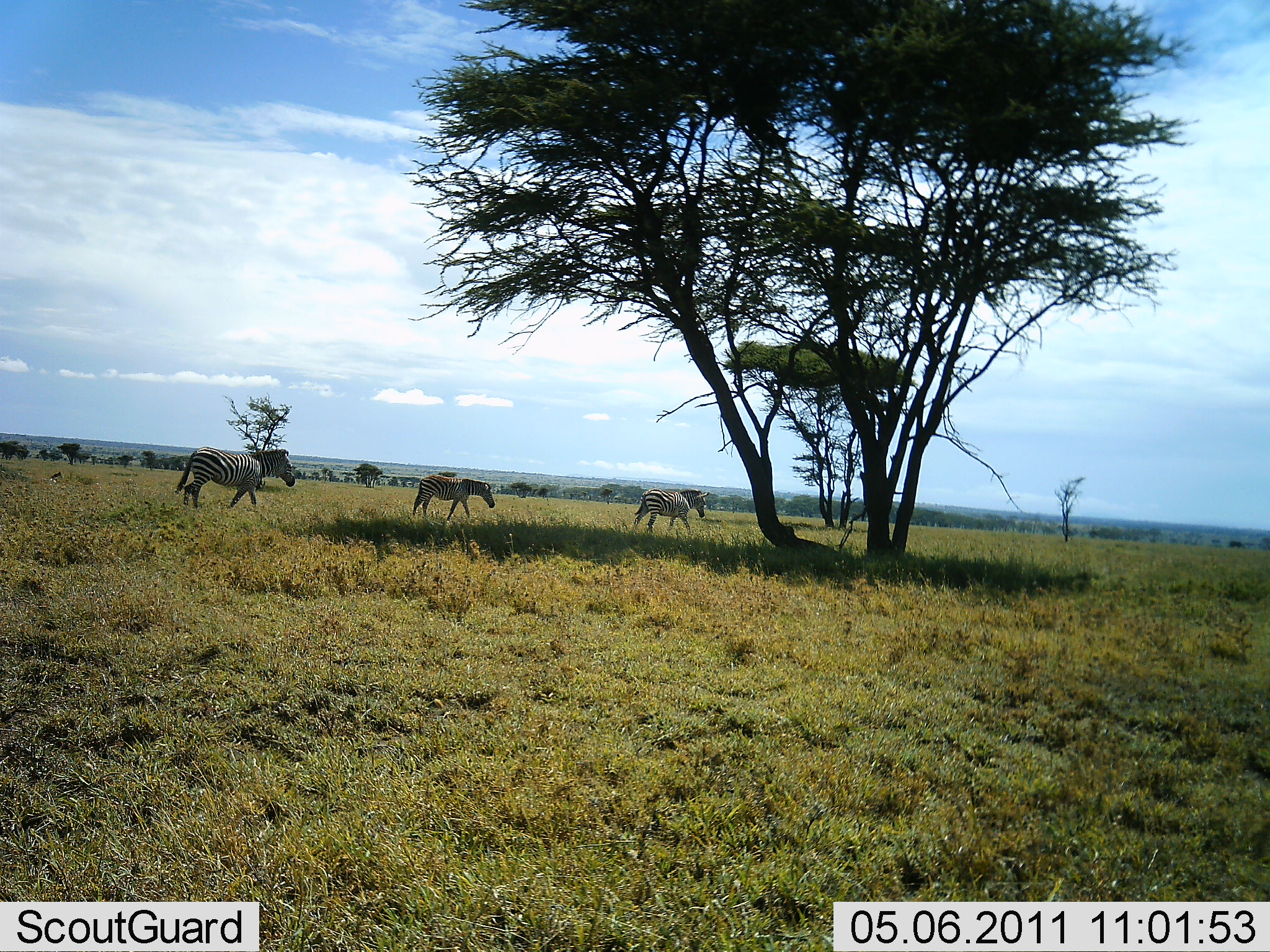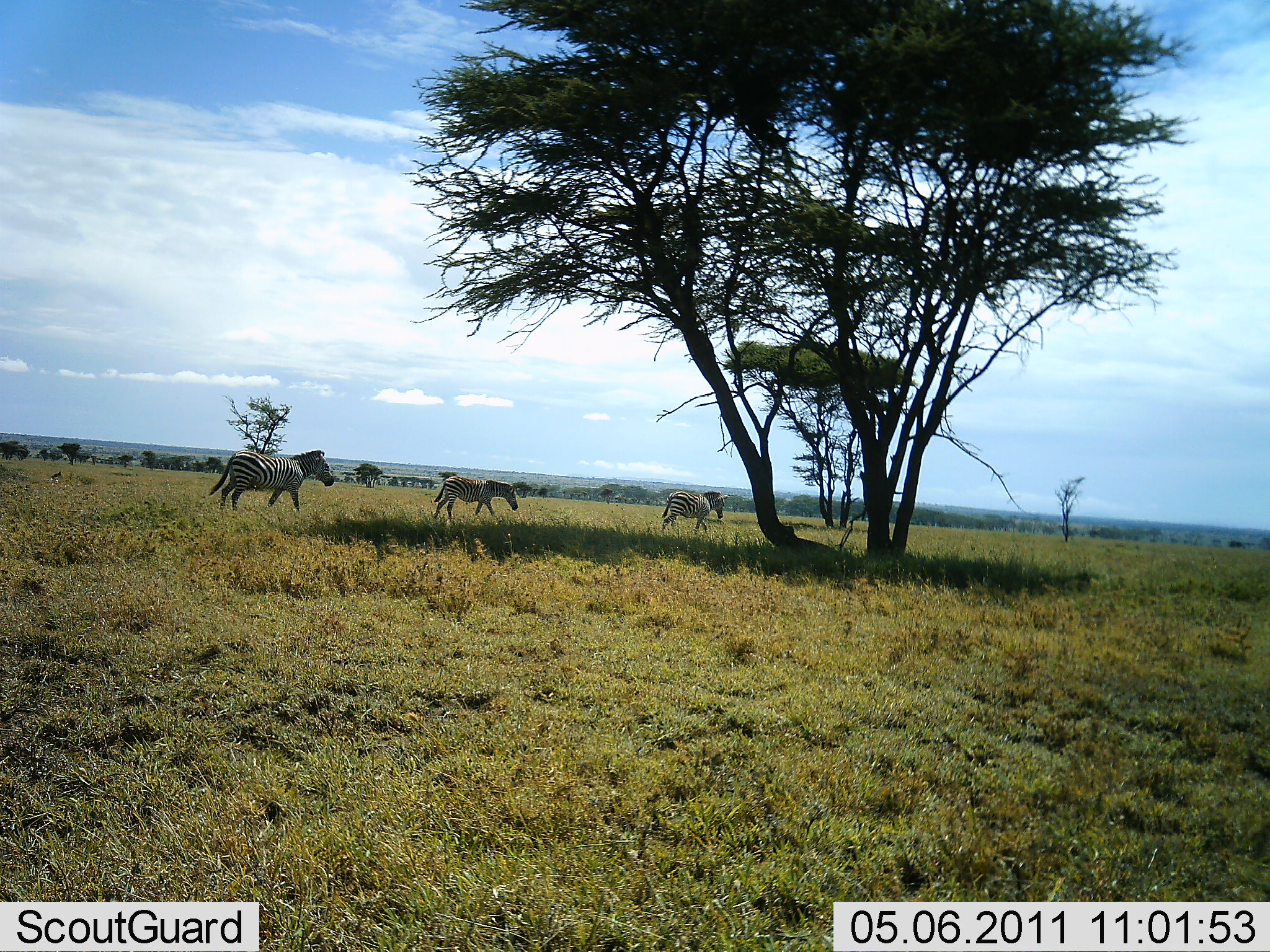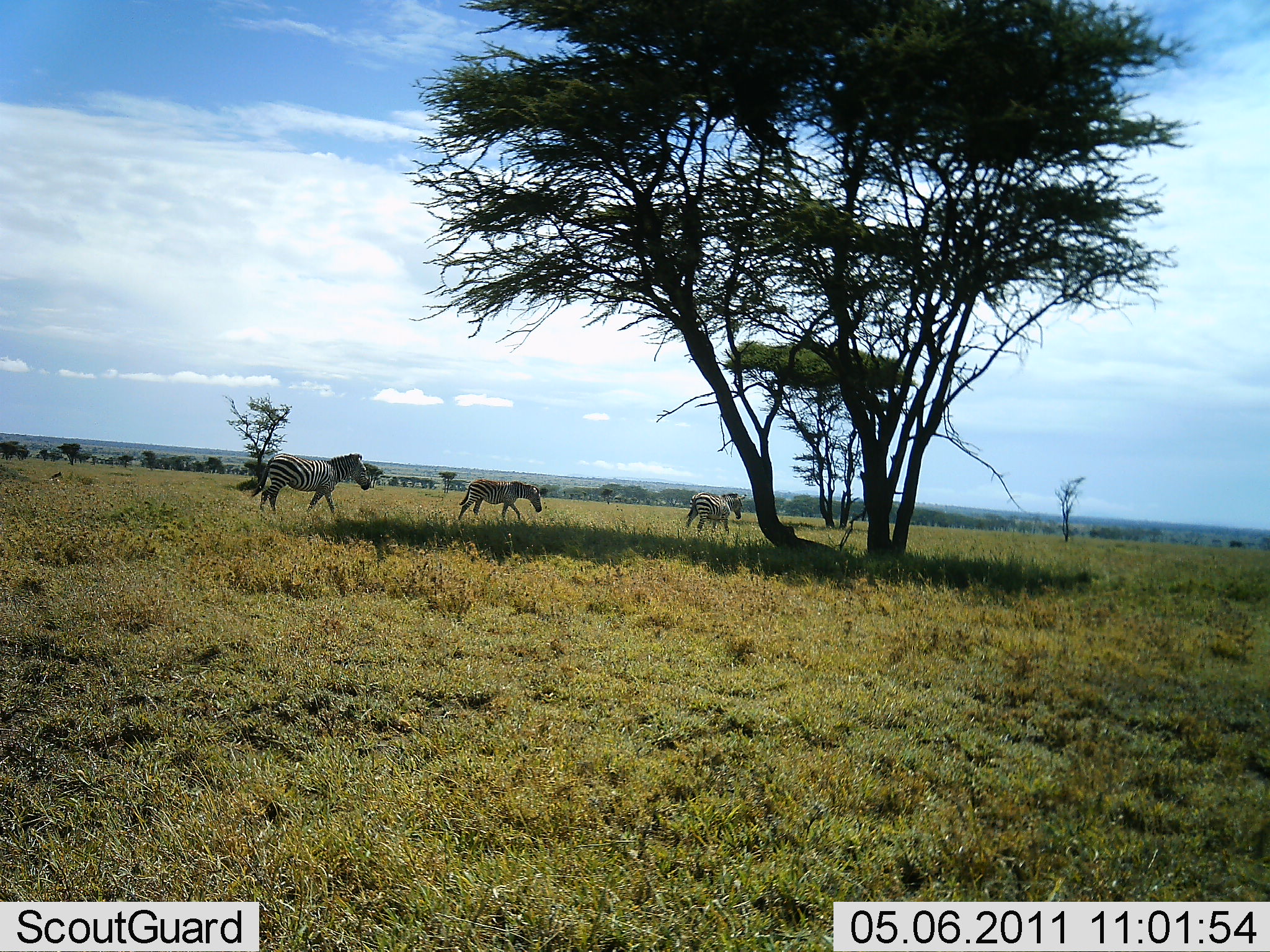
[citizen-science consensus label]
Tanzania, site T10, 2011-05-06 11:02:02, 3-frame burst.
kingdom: Animalia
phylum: Chordata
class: Mammalia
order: Perissodactyla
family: Equidae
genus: Equus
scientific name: Equus quagga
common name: plains zebra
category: zebra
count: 3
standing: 8%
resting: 0%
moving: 100%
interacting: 0%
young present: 0%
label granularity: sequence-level